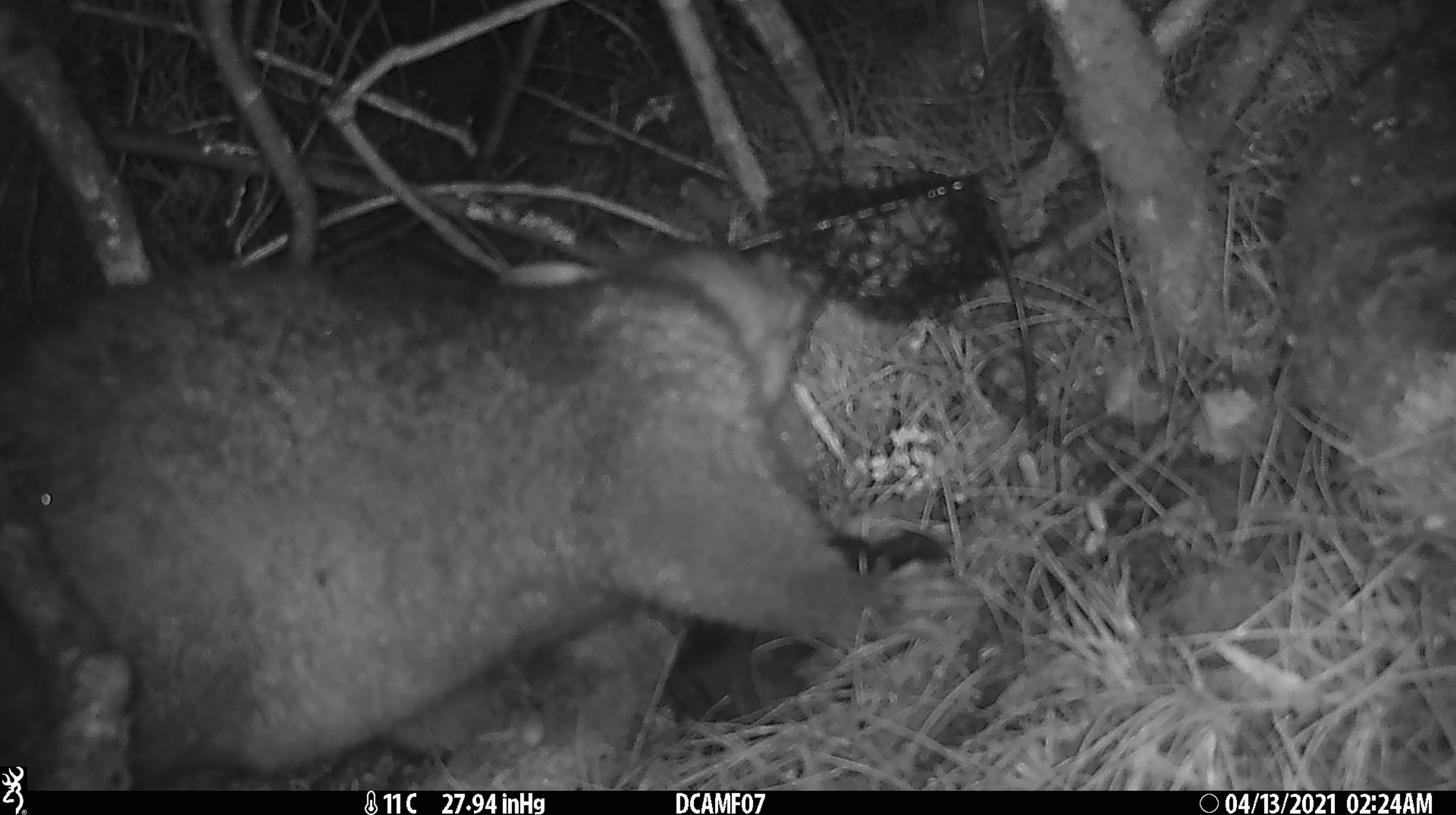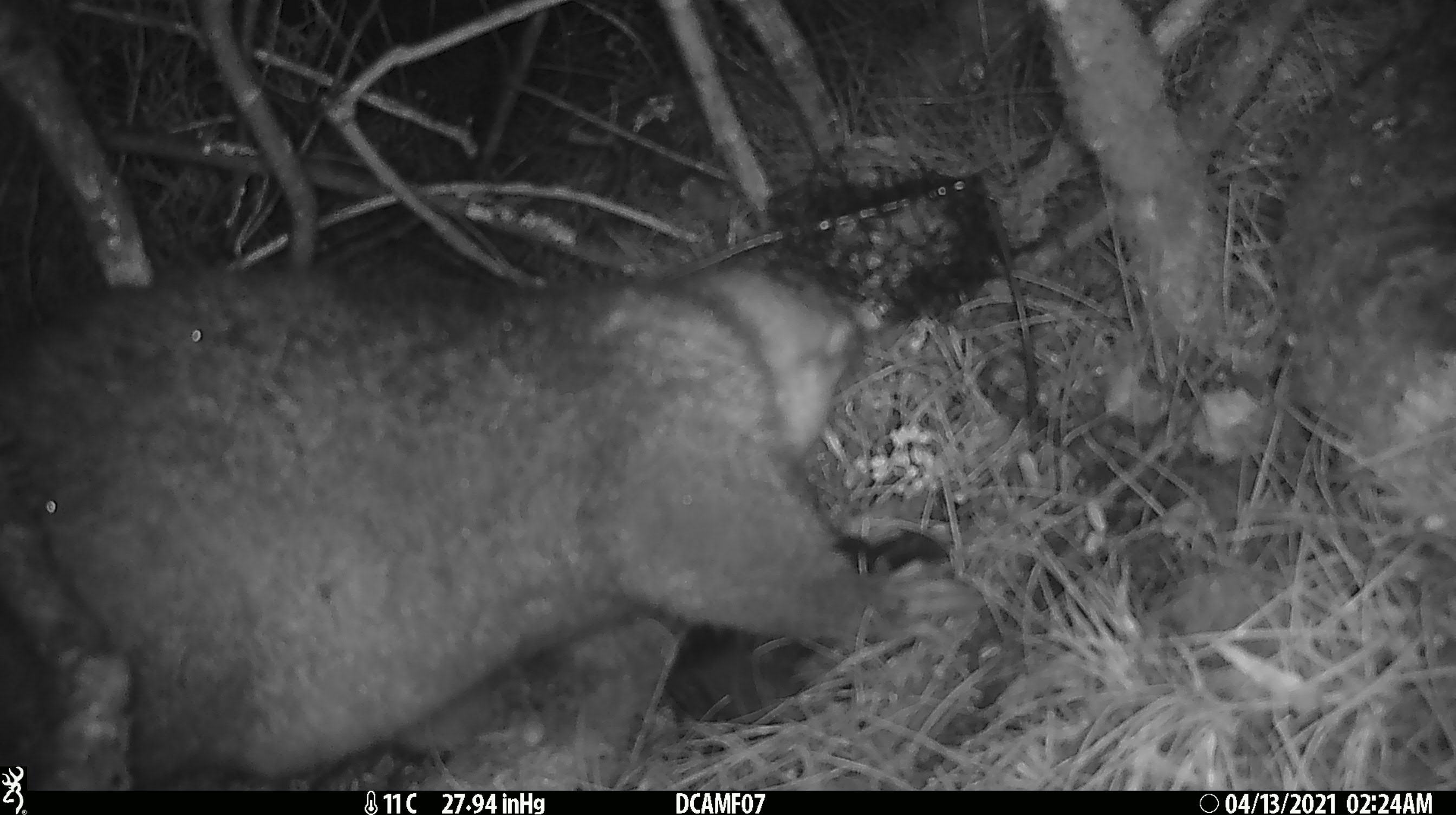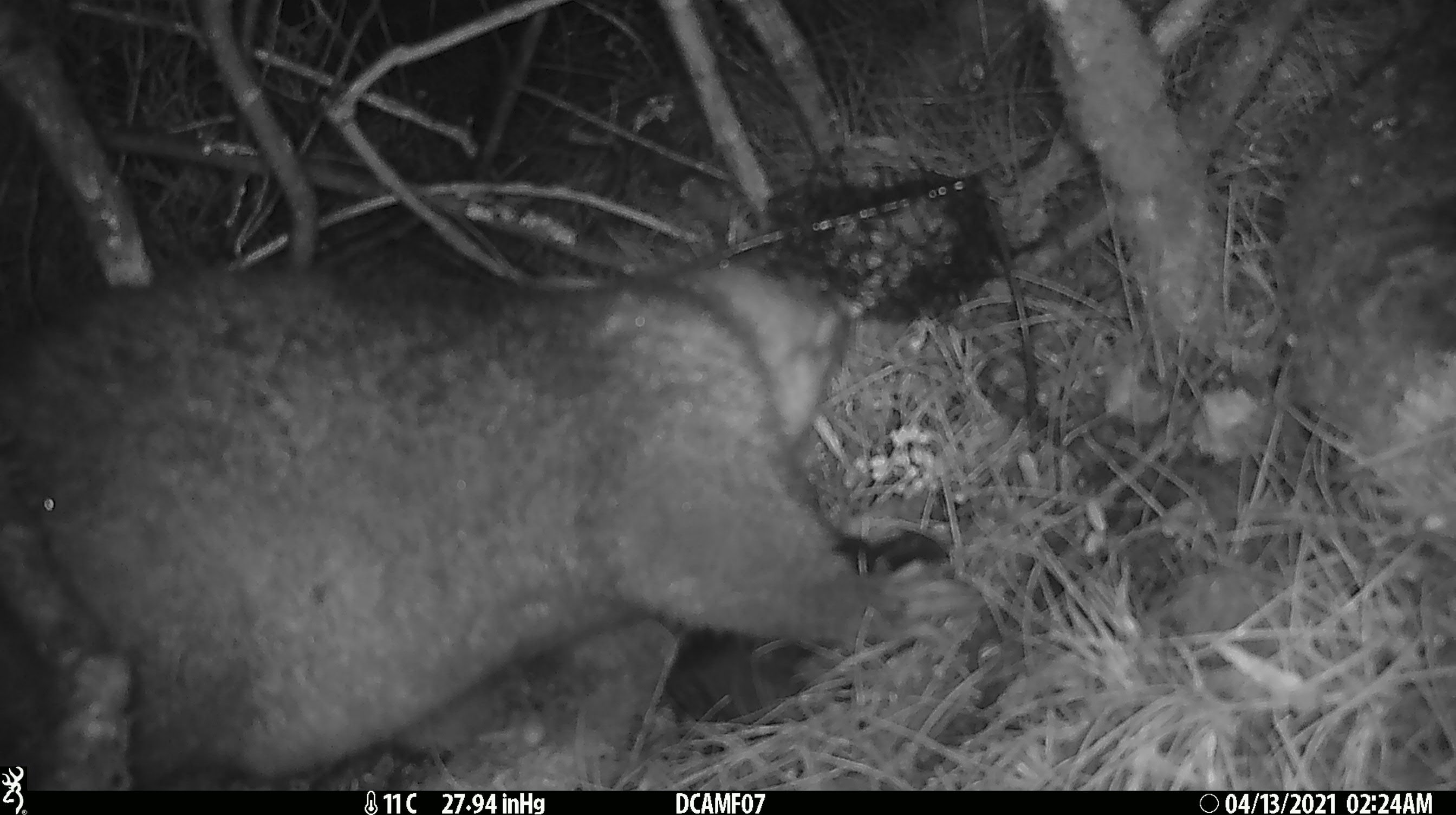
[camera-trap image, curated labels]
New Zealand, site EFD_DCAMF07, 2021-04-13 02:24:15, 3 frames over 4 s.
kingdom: Animalia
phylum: Chordata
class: Mammalia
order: Diprotodontia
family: Phalangeridae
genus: Trichosurus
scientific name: Trichosurus vulpecula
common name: common brushtail possum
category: possum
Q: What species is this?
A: Possum (common brushtail possum) (Trichosurus vulpecula).